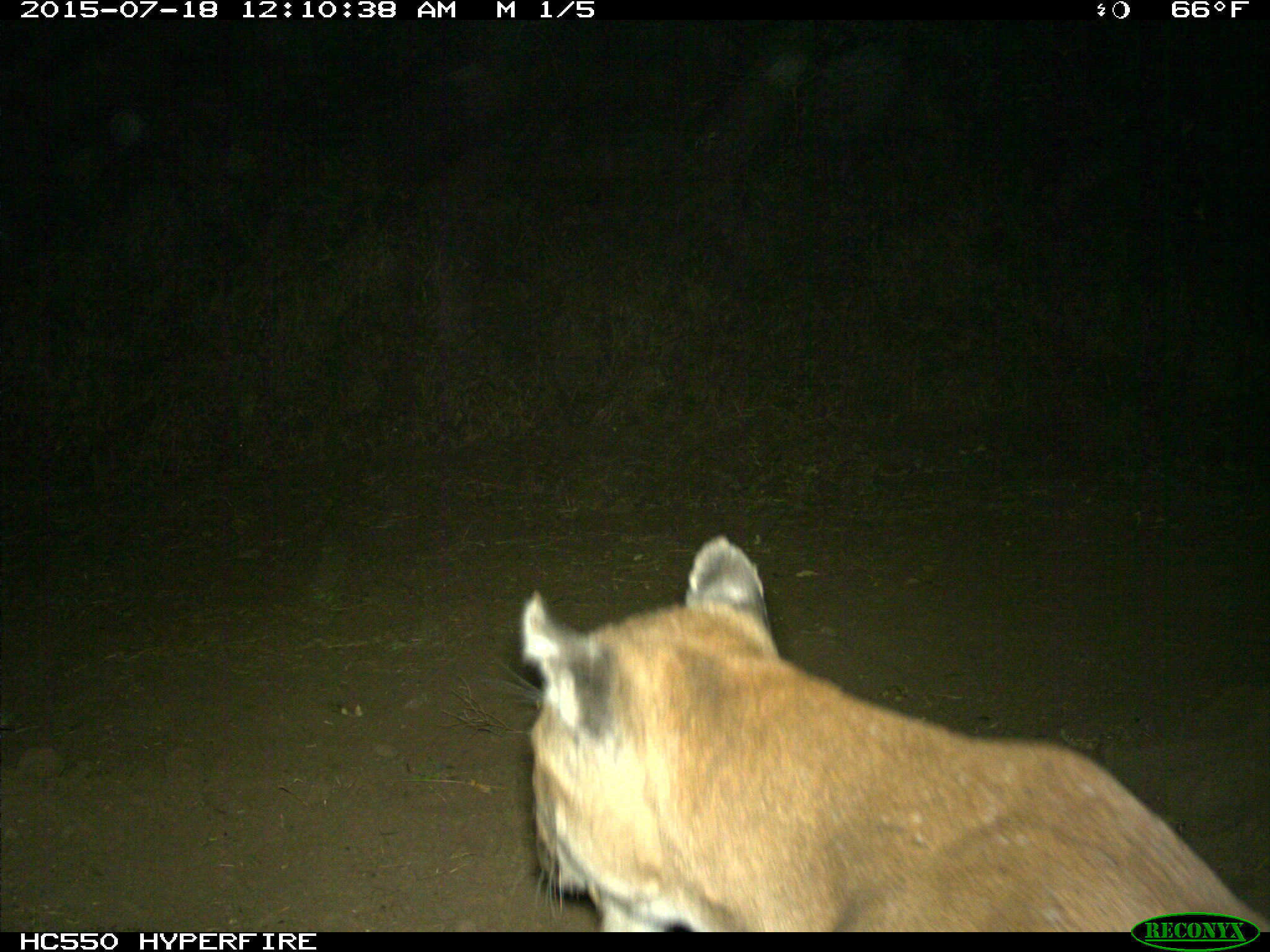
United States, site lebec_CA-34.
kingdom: Animalia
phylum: Chordata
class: Mammalia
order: Carnivora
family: Felidae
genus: Puma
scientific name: Puma concolor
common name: mountain lion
Puma concolor (mountain lion).